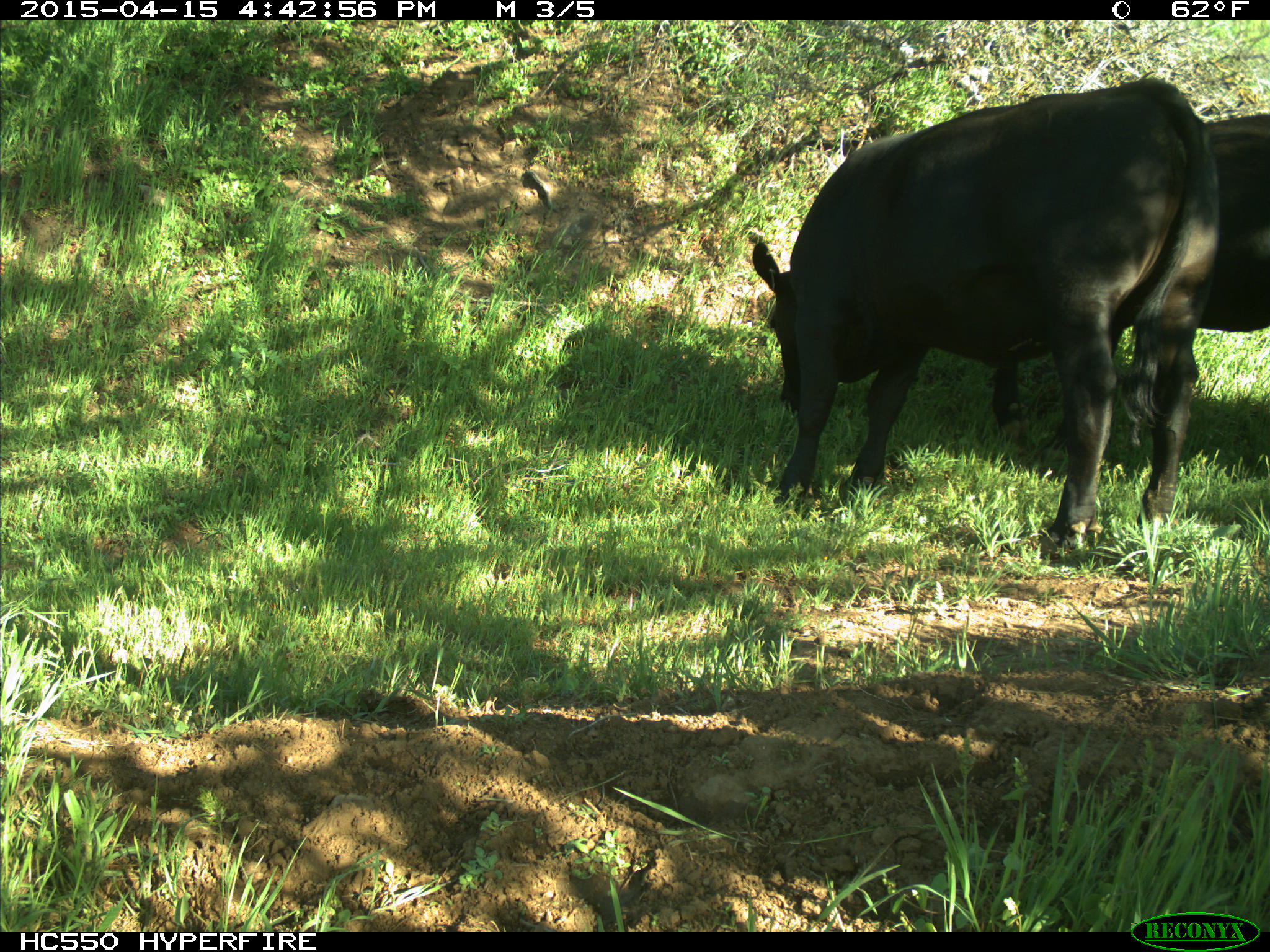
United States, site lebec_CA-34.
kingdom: Animalia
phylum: Chordata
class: Mammalia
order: Artiodactyla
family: Bovidae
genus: Bos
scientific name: Bos taurus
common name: domestic cow